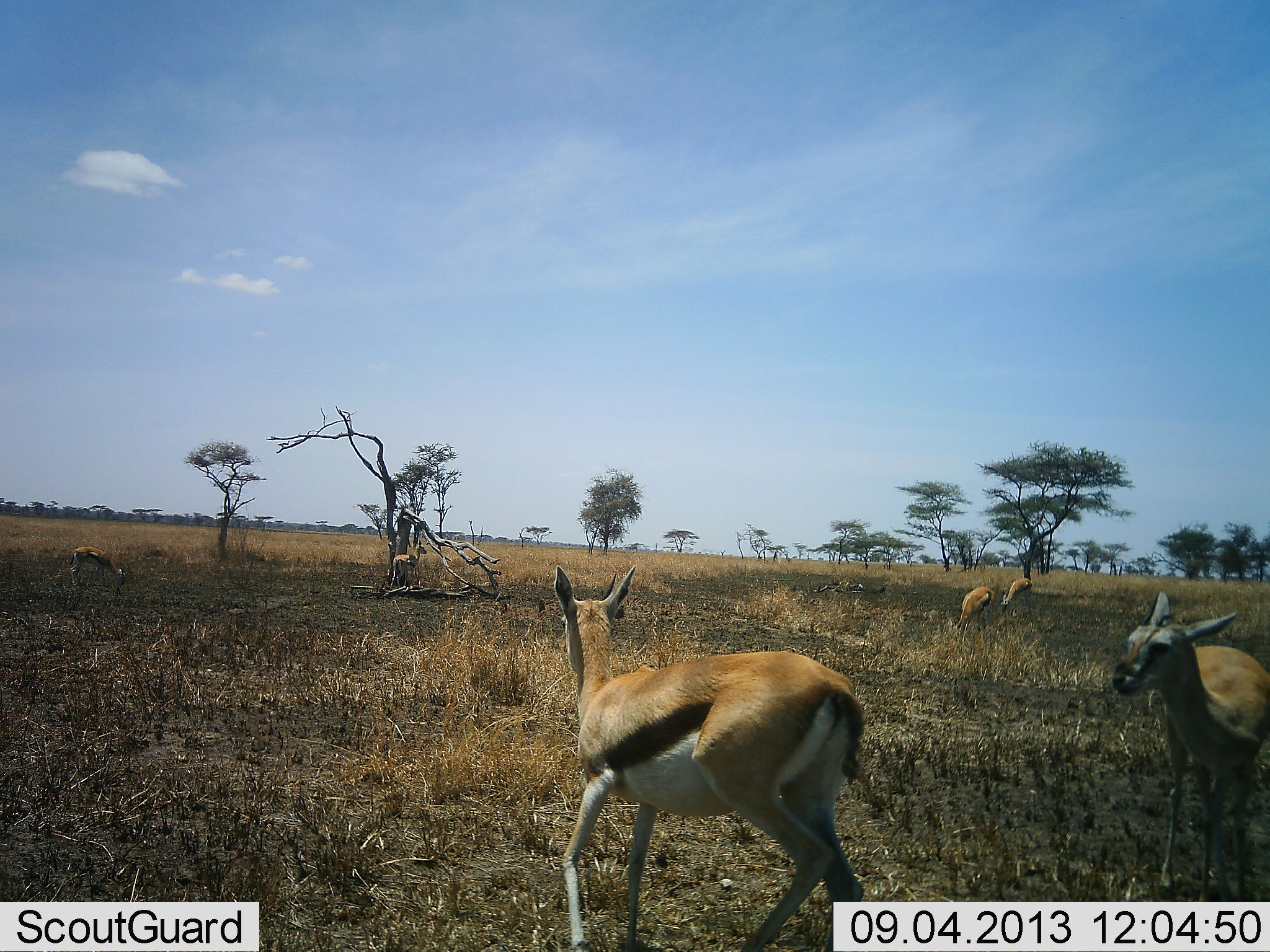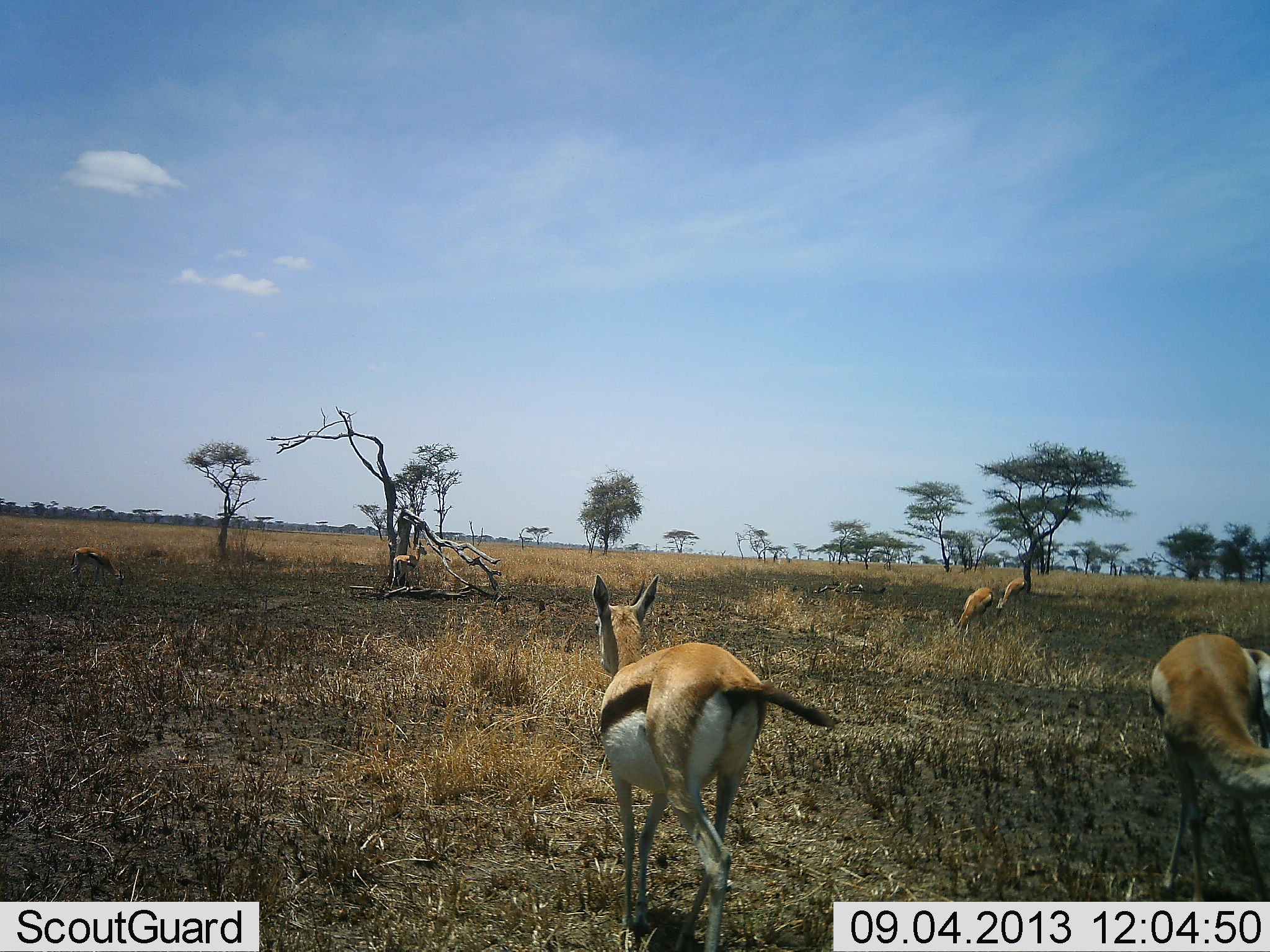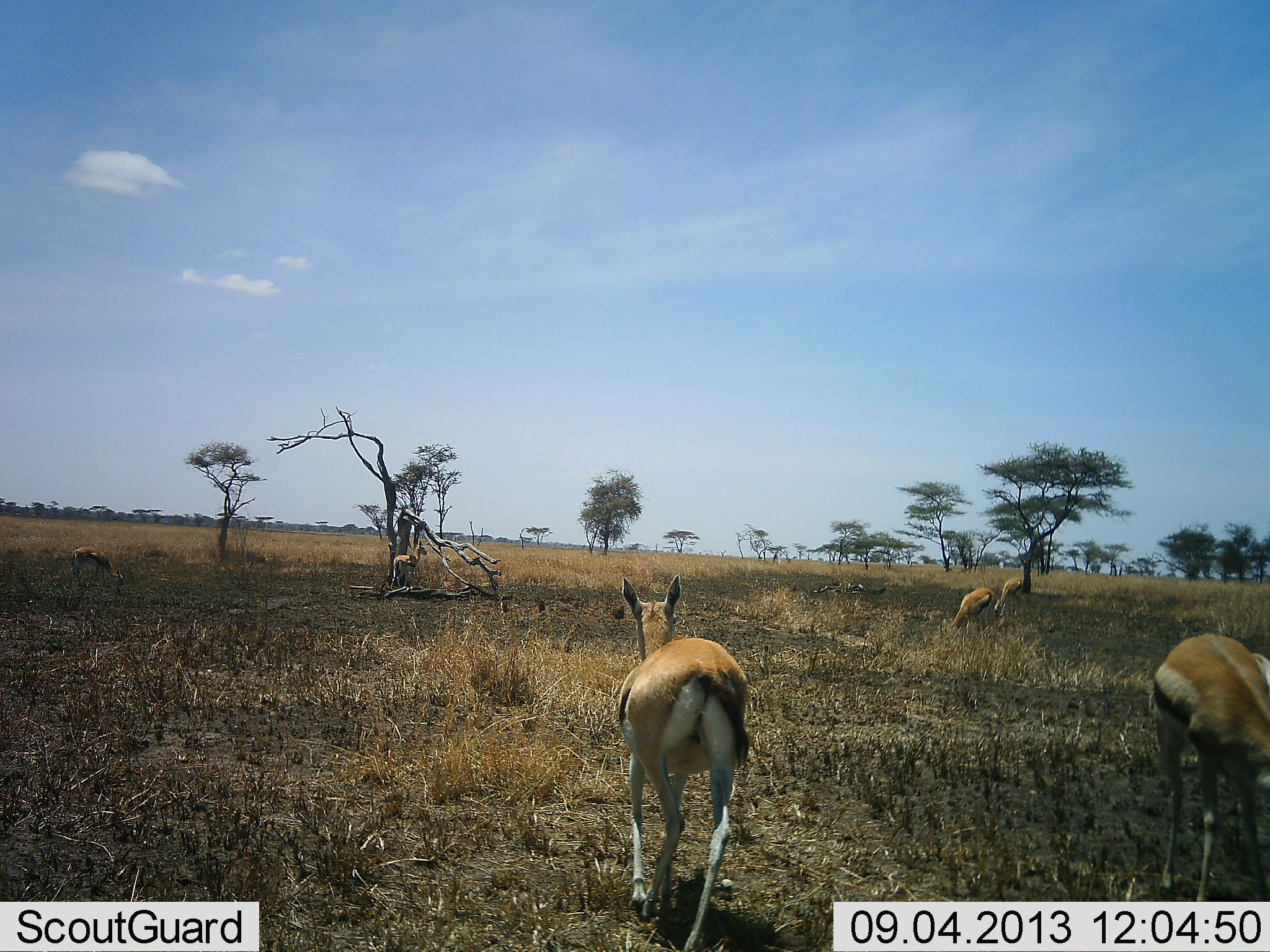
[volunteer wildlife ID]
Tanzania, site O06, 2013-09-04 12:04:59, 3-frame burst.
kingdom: Animalia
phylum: Chordata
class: Mammalia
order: Artiodactyla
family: Bovidae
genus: Eudorcas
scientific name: Eudorcas thomsonii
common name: thomson's gazelle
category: gazellethomsons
Gazellethomsons (thomson's gazelle) (Eudorcas thomsonii), count 5. Behavior (volunteer vote fractions): standing 71%, resting 0%, moving 65%, interacting 0%. Young present (vote fraction): 0%. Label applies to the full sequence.